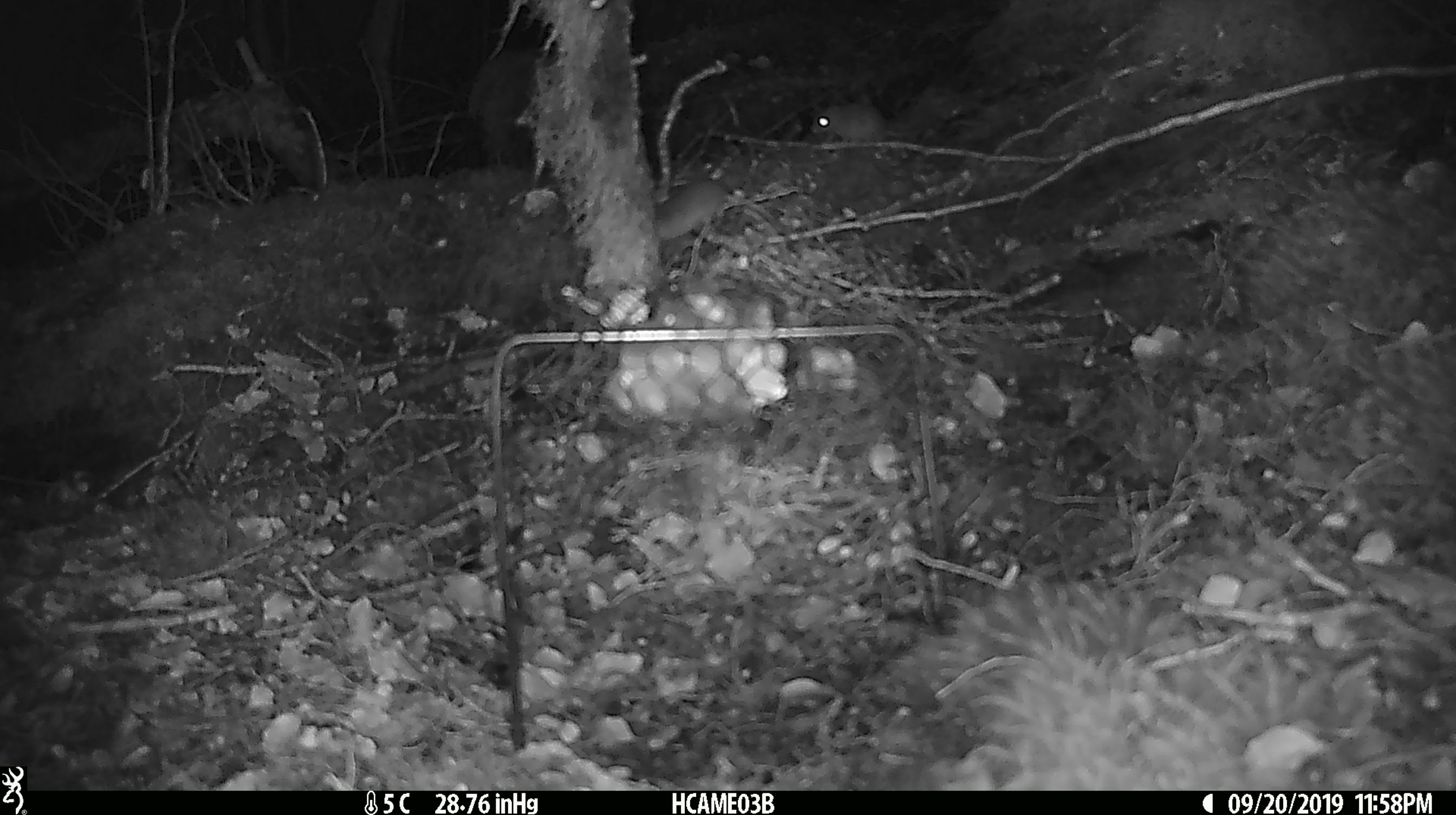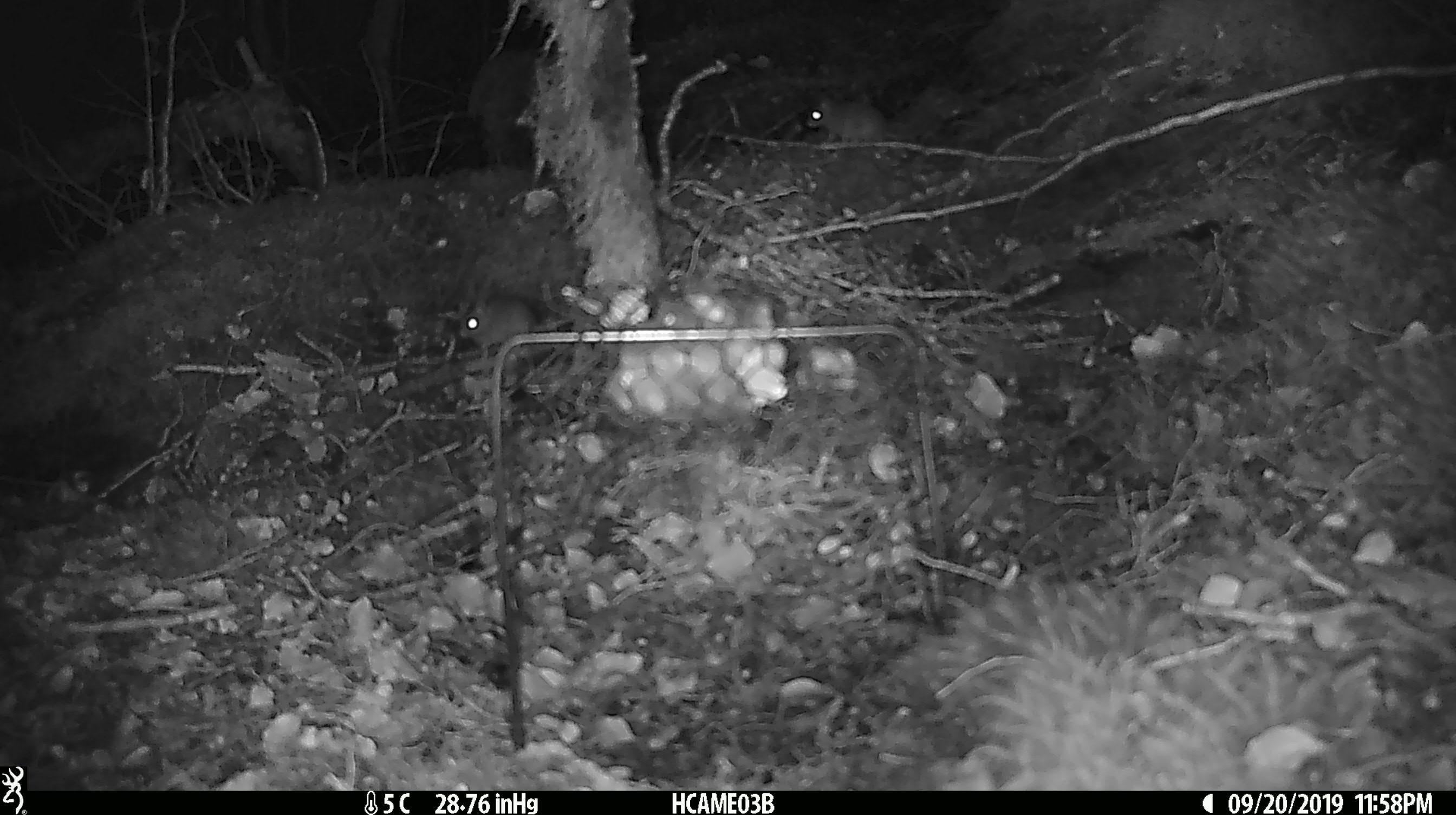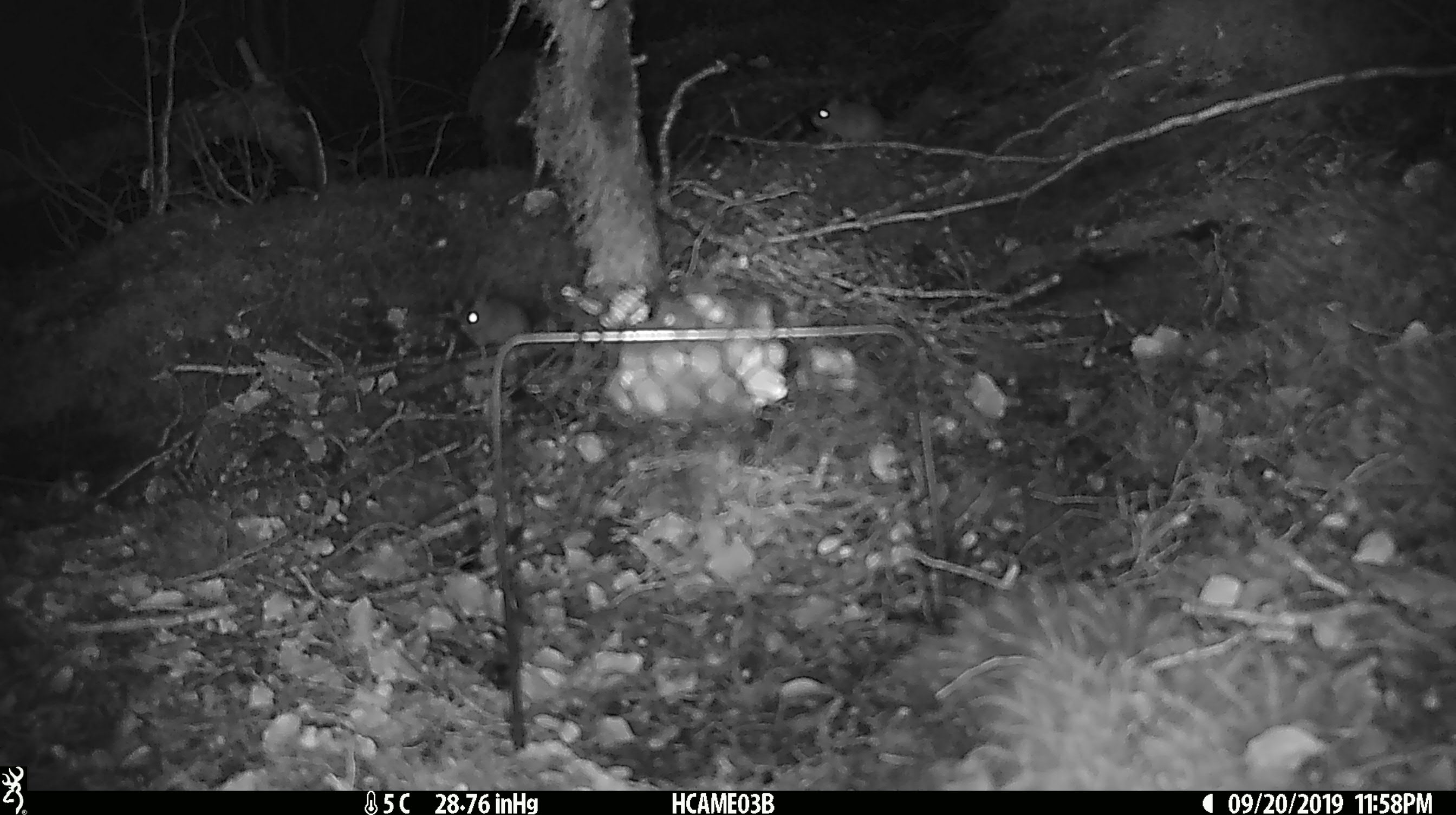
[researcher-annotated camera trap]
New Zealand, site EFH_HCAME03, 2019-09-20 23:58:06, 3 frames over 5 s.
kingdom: Animalia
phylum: Chordata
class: Mammalia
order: Rodentia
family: Muridae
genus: Mus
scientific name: Mus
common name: mouse